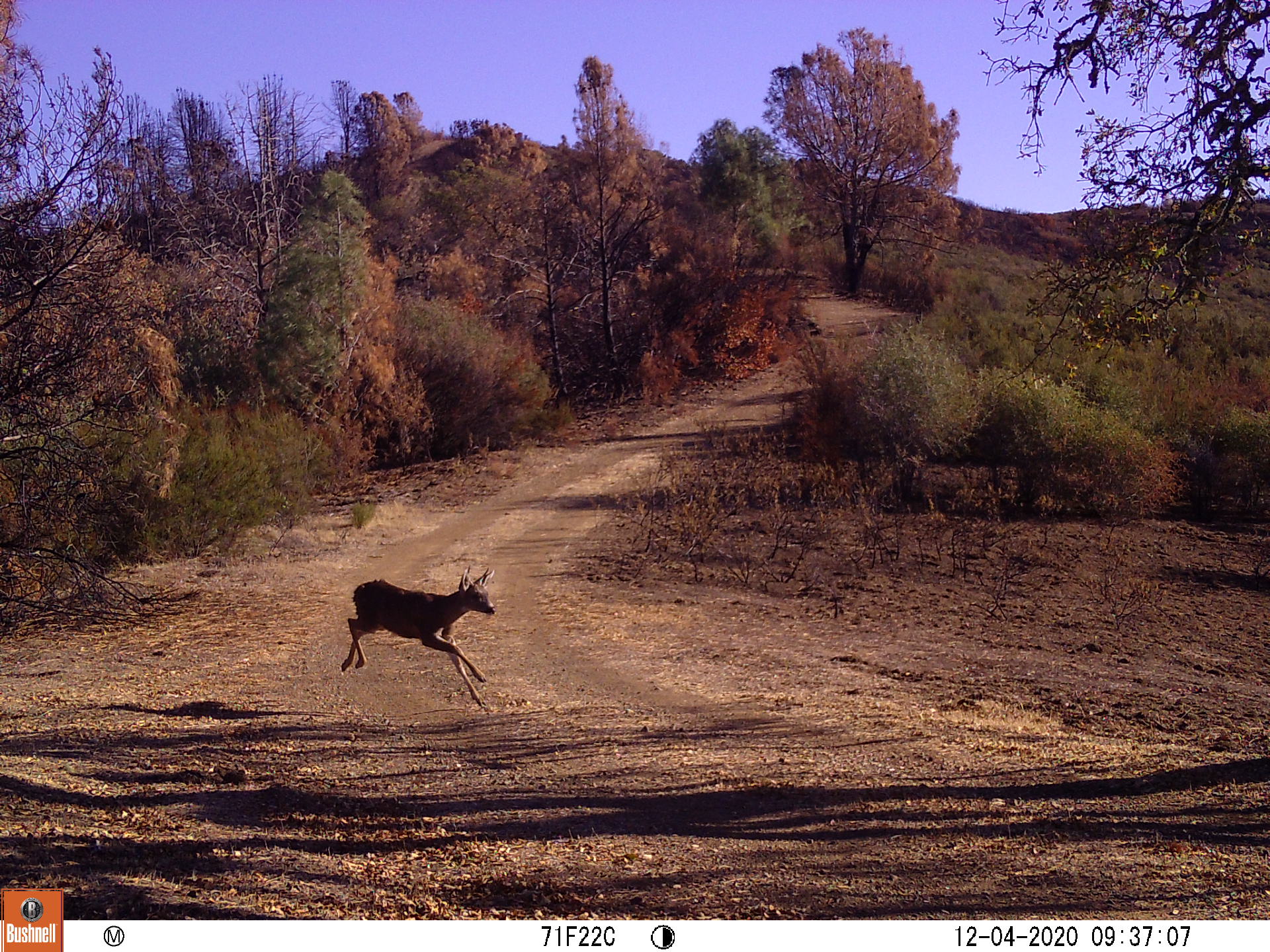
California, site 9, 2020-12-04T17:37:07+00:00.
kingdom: Animalia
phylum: Chordata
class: Mammalia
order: Artiodactyla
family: Cervidae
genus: Odocoileus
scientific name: Odocoileus hemionus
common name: mule deer